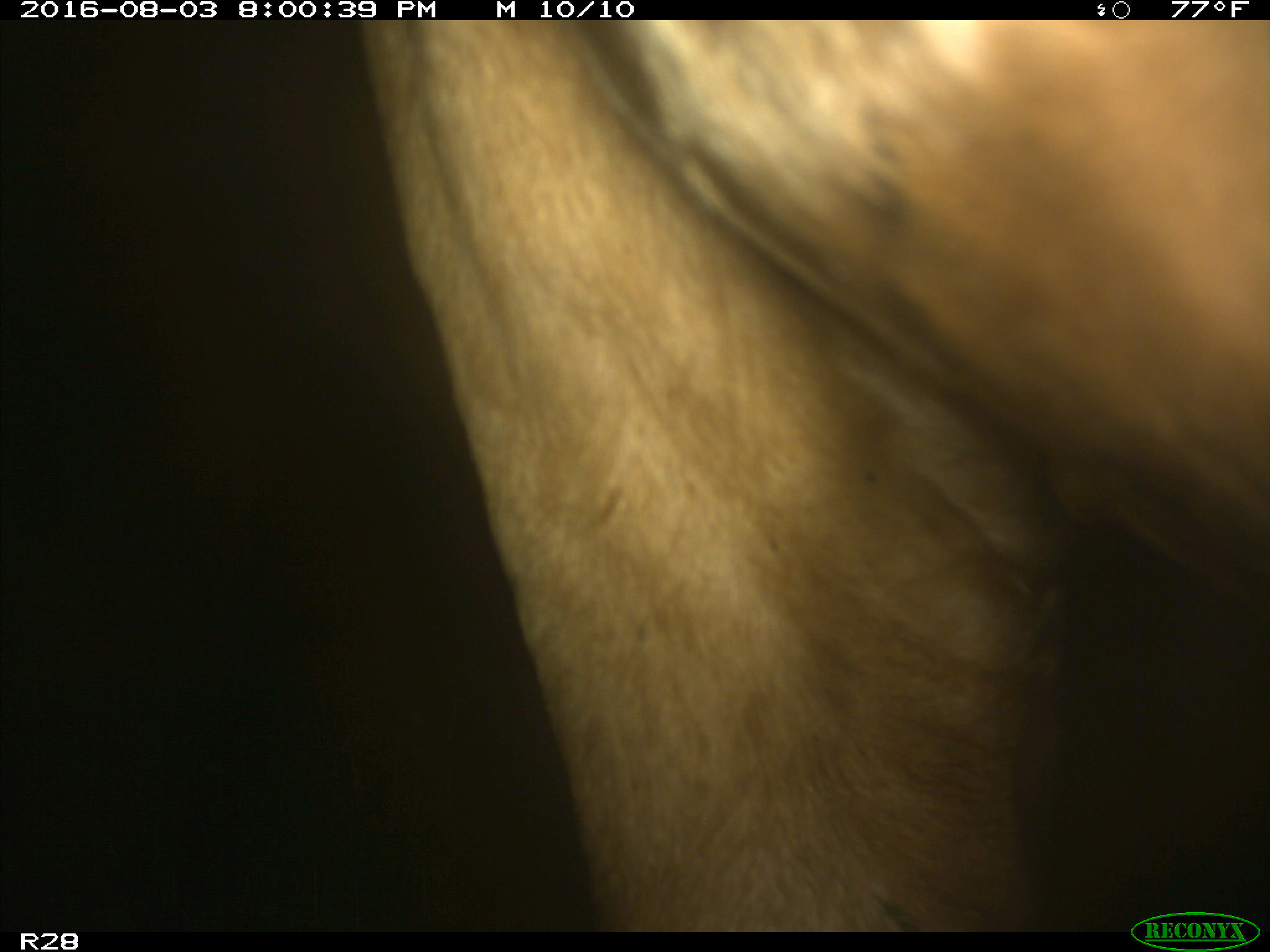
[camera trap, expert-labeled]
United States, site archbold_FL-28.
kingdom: Animalia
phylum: Chordata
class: Mammalia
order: Artiodactyla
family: Bovidae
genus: Bos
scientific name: Bos taurus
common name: domestic cow